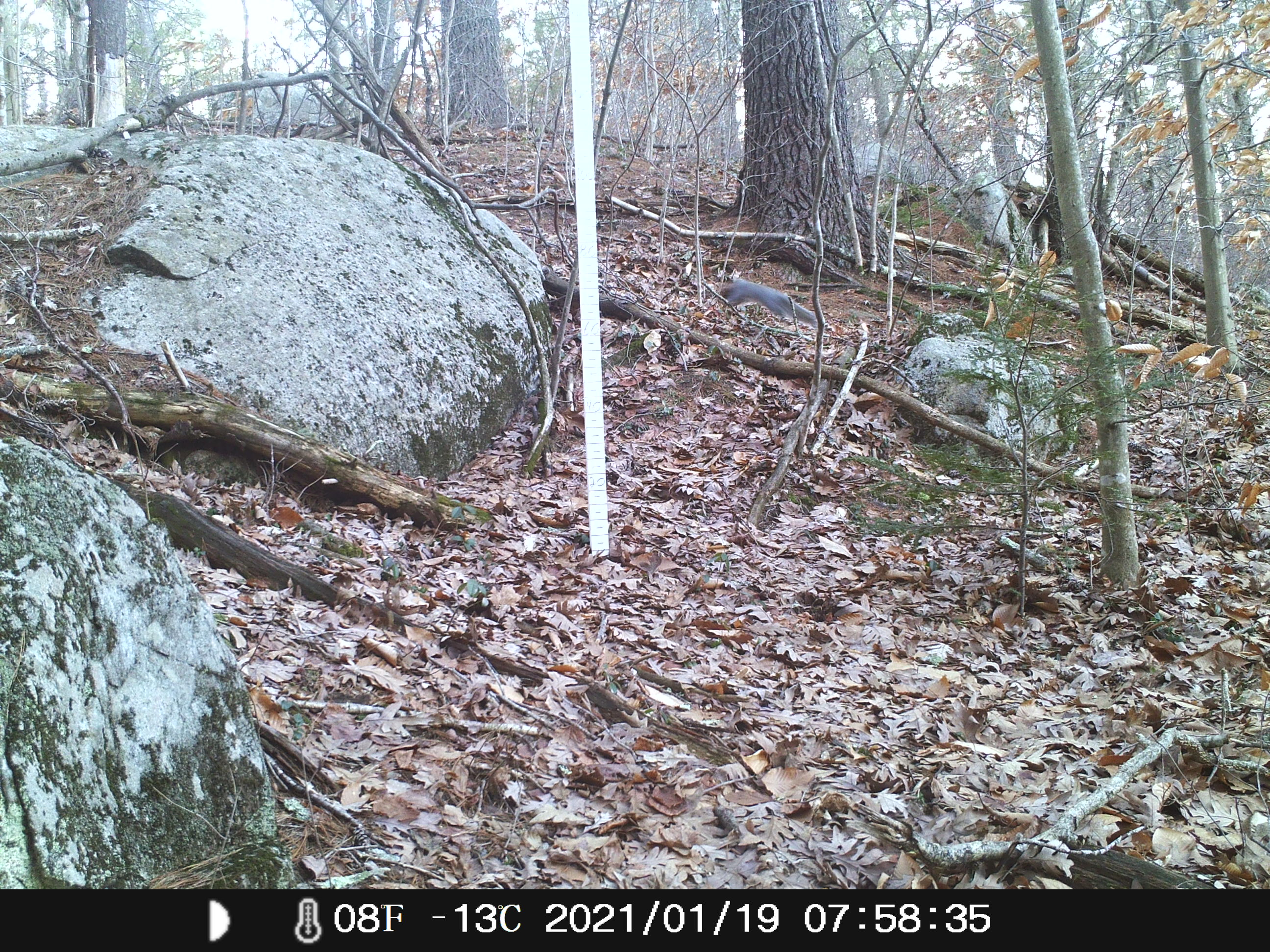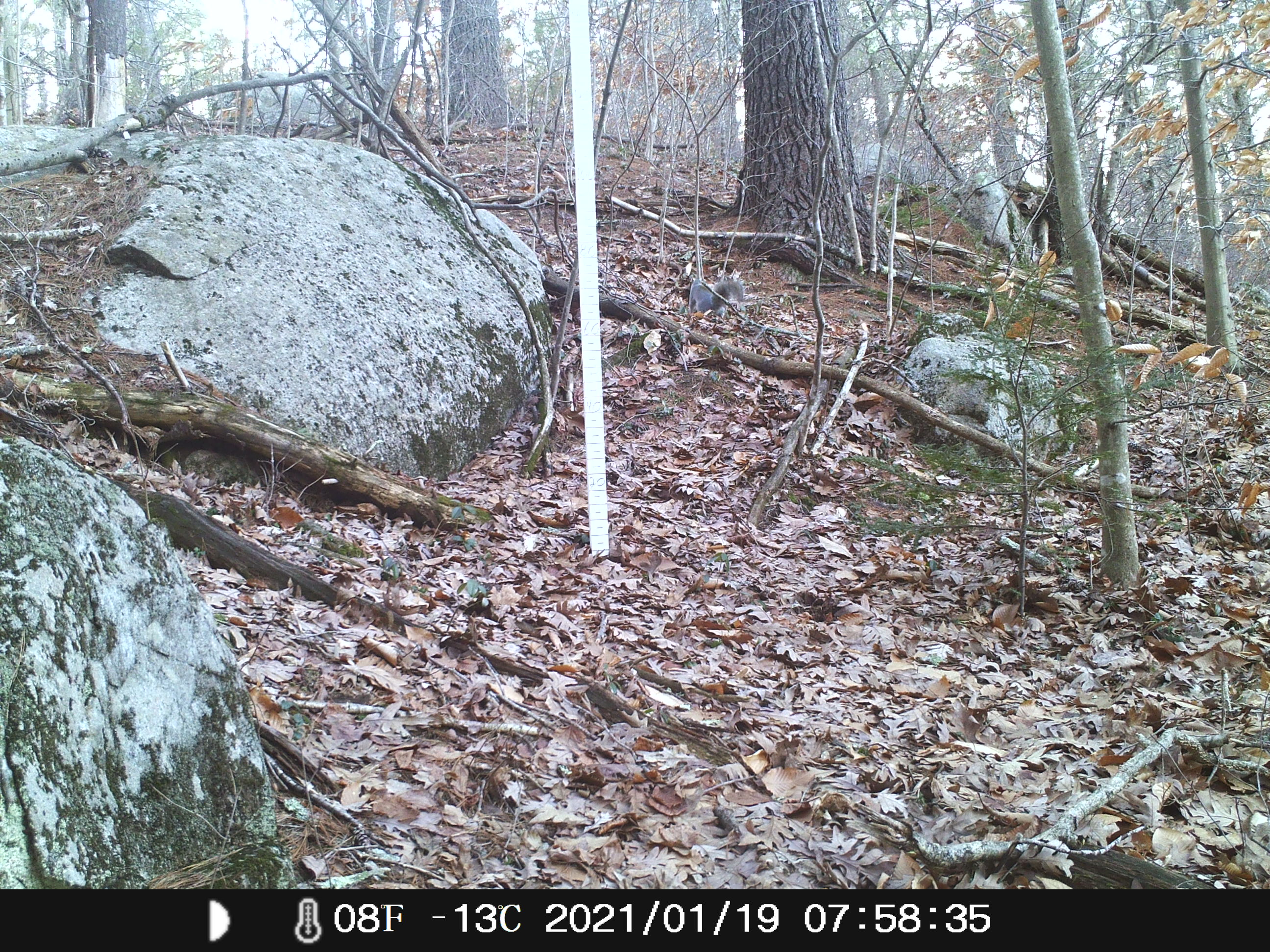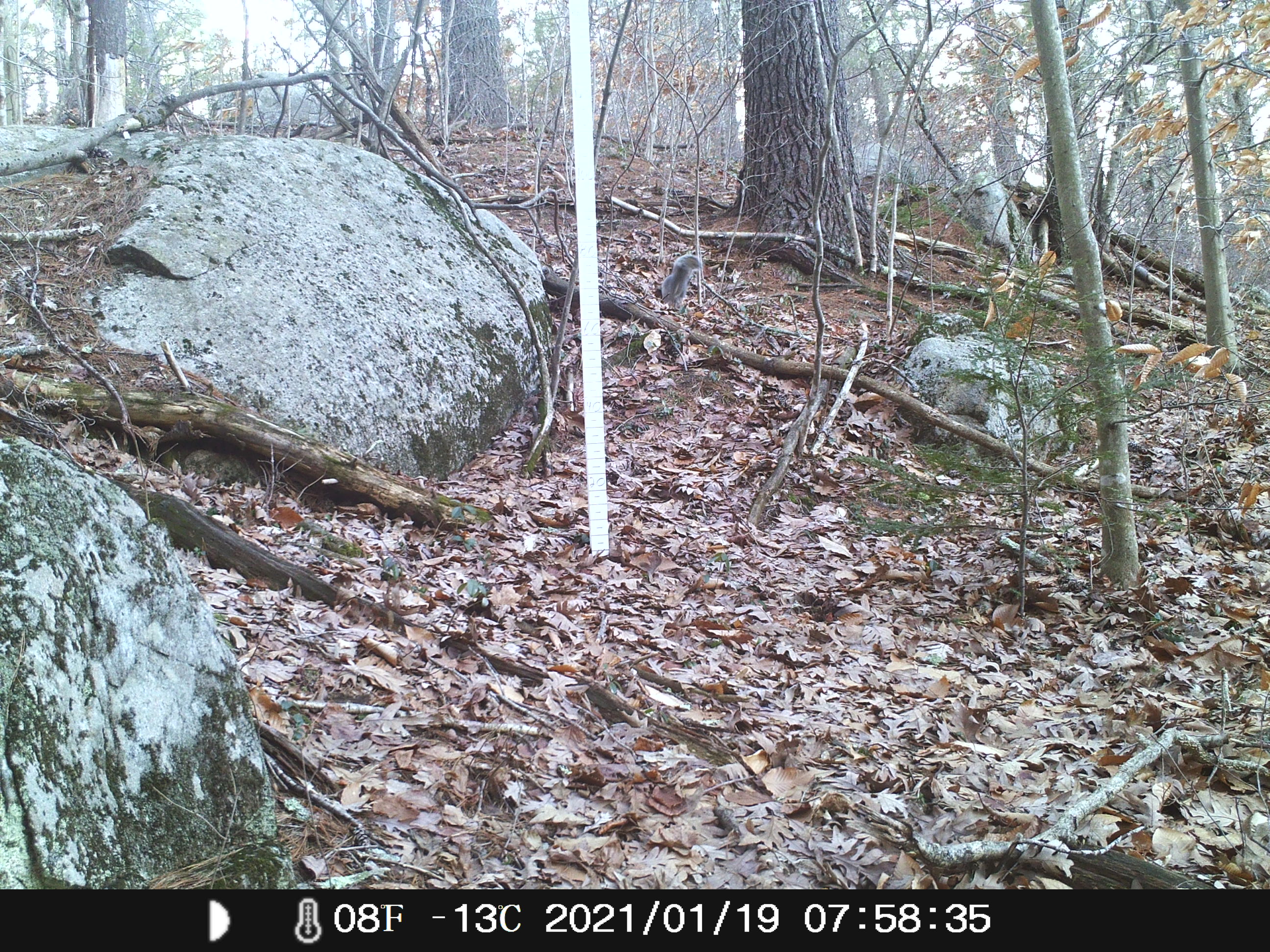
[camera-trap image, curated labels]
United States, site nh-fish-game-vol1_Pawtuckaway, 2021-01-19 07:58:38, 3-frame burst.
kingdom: Animalia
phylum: Chordata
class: Mammalia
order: Rodentia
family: Sciuridae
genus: Sciurus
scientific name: Sciurus carolinensis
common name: gray squirrel